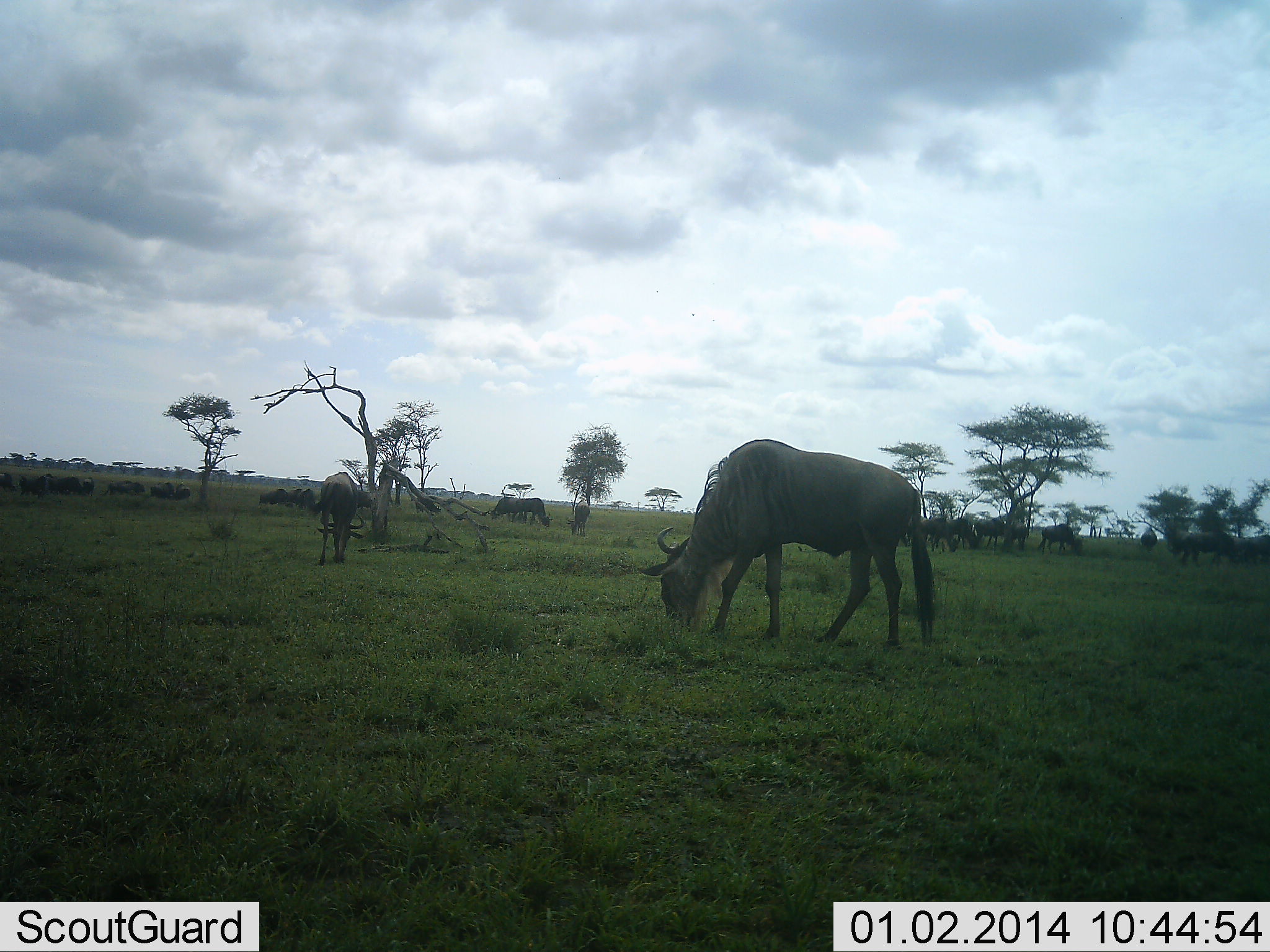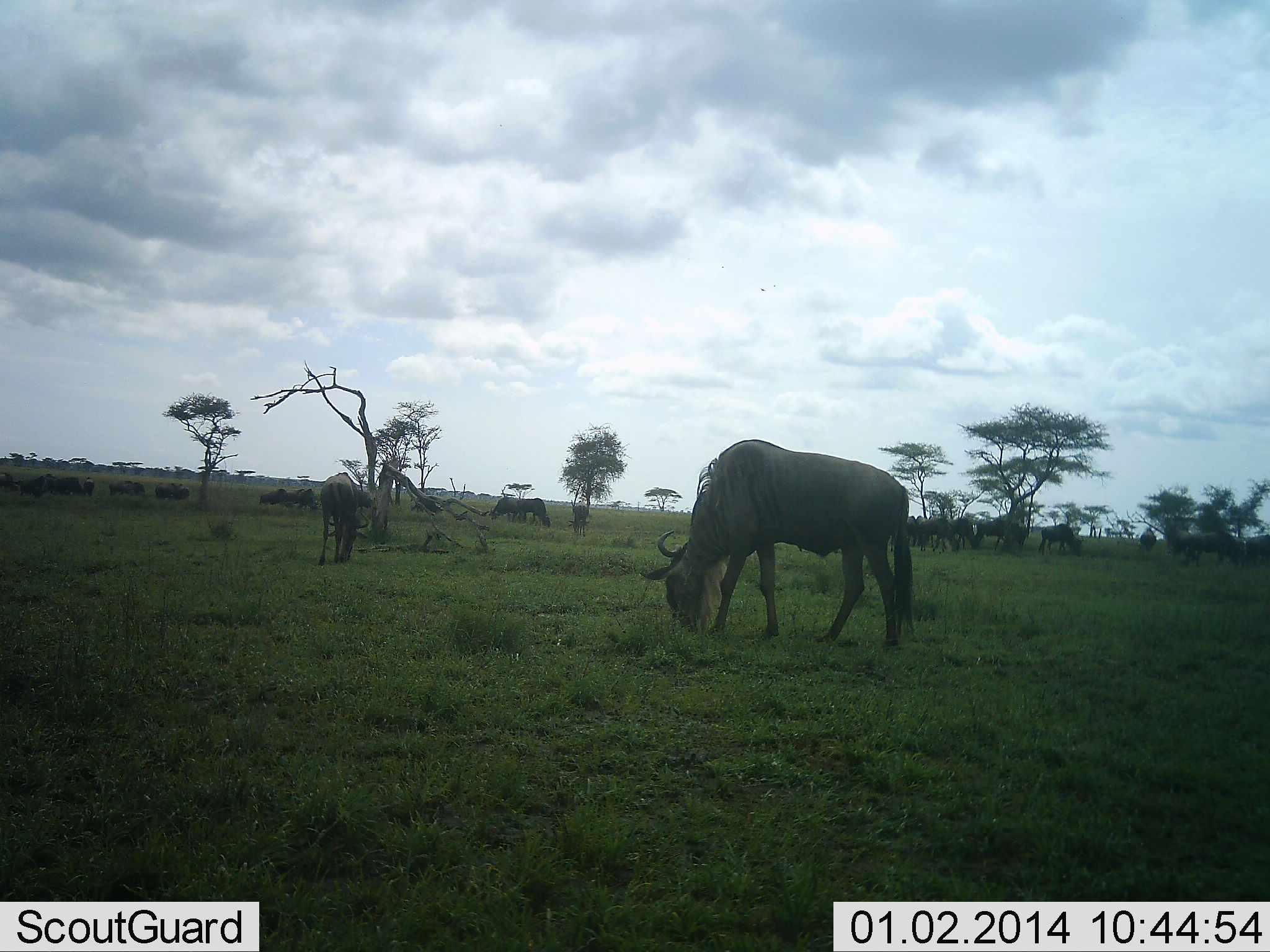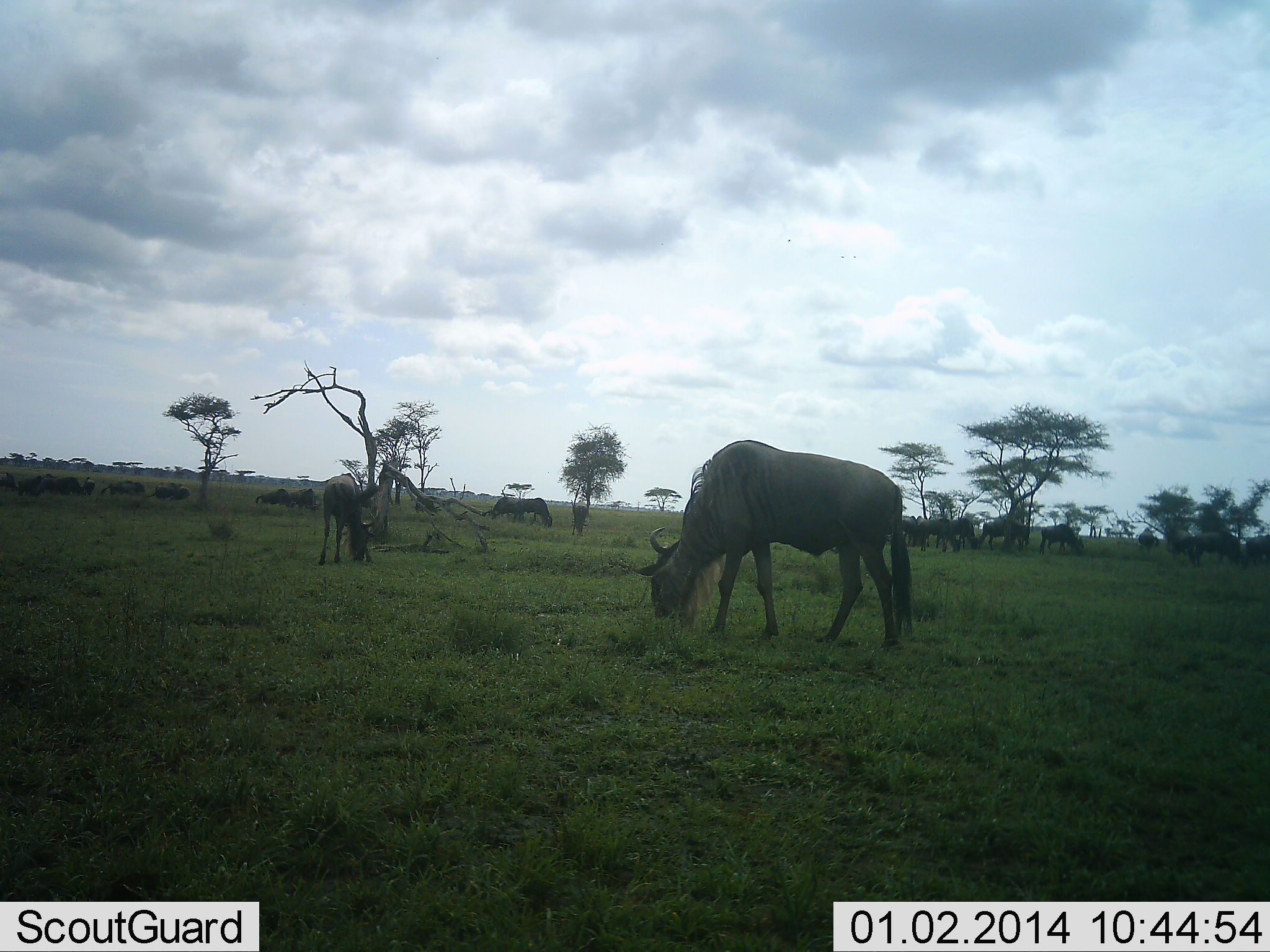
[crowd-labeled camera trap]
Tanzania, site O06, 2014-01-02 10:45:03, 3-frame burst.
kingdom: Animalia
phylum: Chordata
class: Mammalia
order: Artiodactyla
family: Bovidae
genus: Connochaetes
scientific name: Connochaetes taurinus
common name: blue wildebeest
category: wildebeest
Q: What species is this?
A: Wildebeest (blue wildebeest) (Connochaetes taurinus).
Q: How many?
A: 11-50.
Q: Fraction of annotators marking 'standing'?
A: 70%.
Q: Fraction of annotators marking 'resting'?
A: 0%.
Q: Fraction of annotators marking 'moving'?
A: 20%.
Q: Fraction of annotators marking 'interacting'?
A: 0%.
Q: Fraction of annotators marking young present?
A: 0%.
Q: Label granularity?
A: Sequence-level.